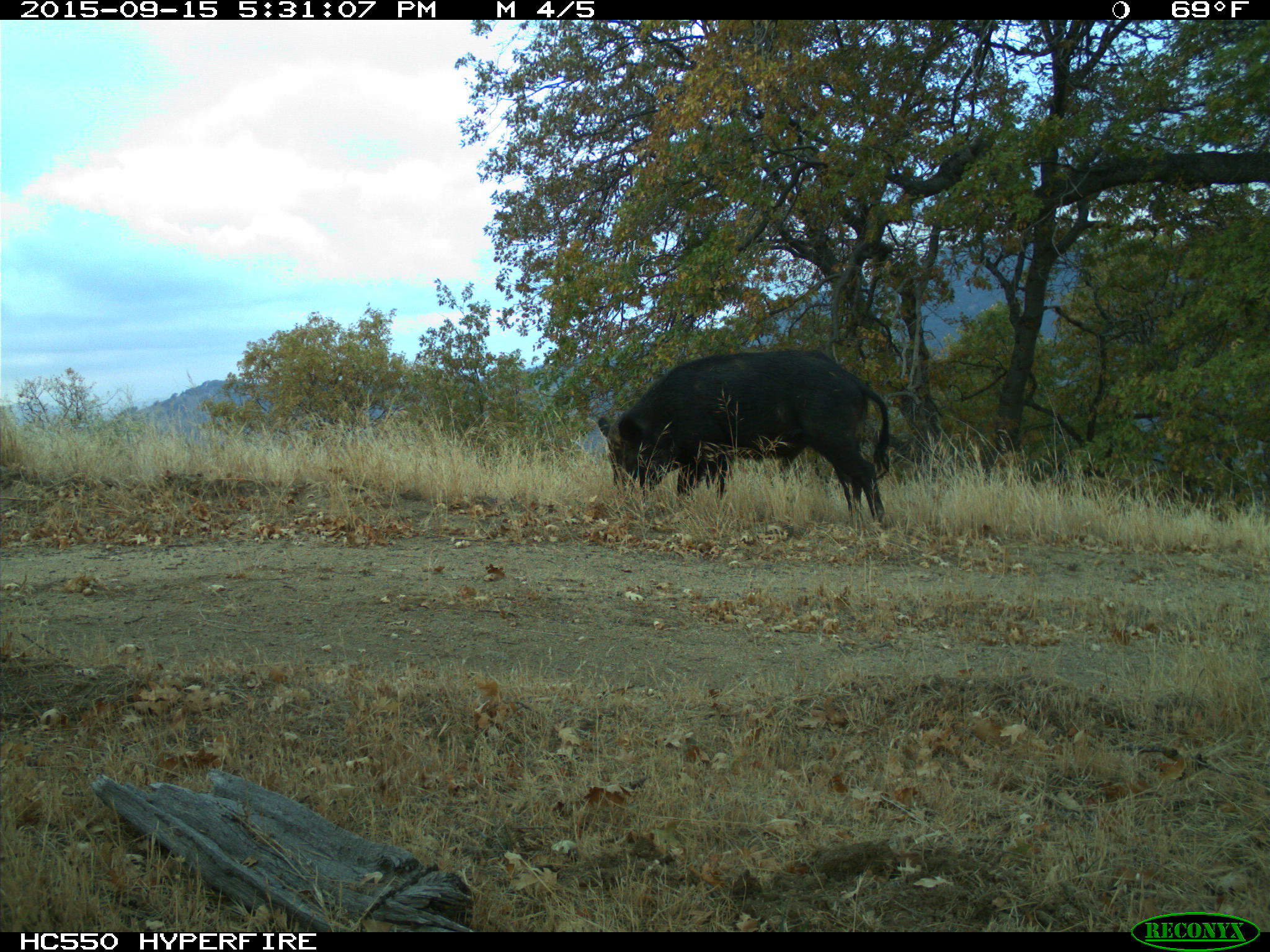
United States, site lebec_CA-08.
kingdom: Animalia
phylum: Chordata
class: Mammalia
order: Artiodactyla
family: Suidae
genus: Sus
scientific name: Sus scrofa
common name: wild boar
Sus scrofa (wild boar).